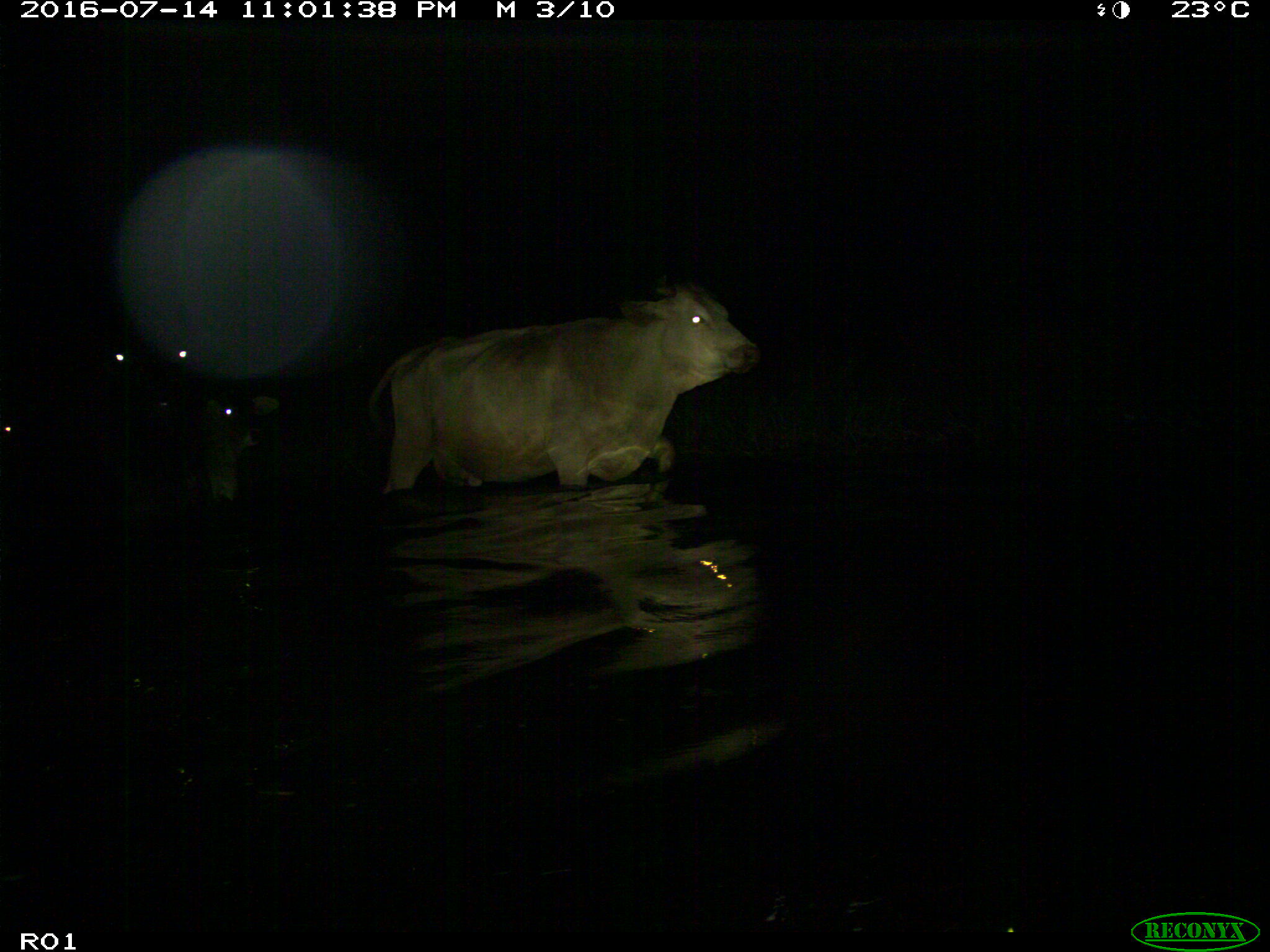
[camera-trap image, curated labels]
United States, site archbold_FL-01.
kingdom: Animalia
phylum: Chordata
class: Mammalia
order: Artiodactyla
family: Bovidae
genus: Bos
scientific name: Bos taurus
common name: domestic cow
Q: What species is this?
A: Bos taurus (domestic cow).